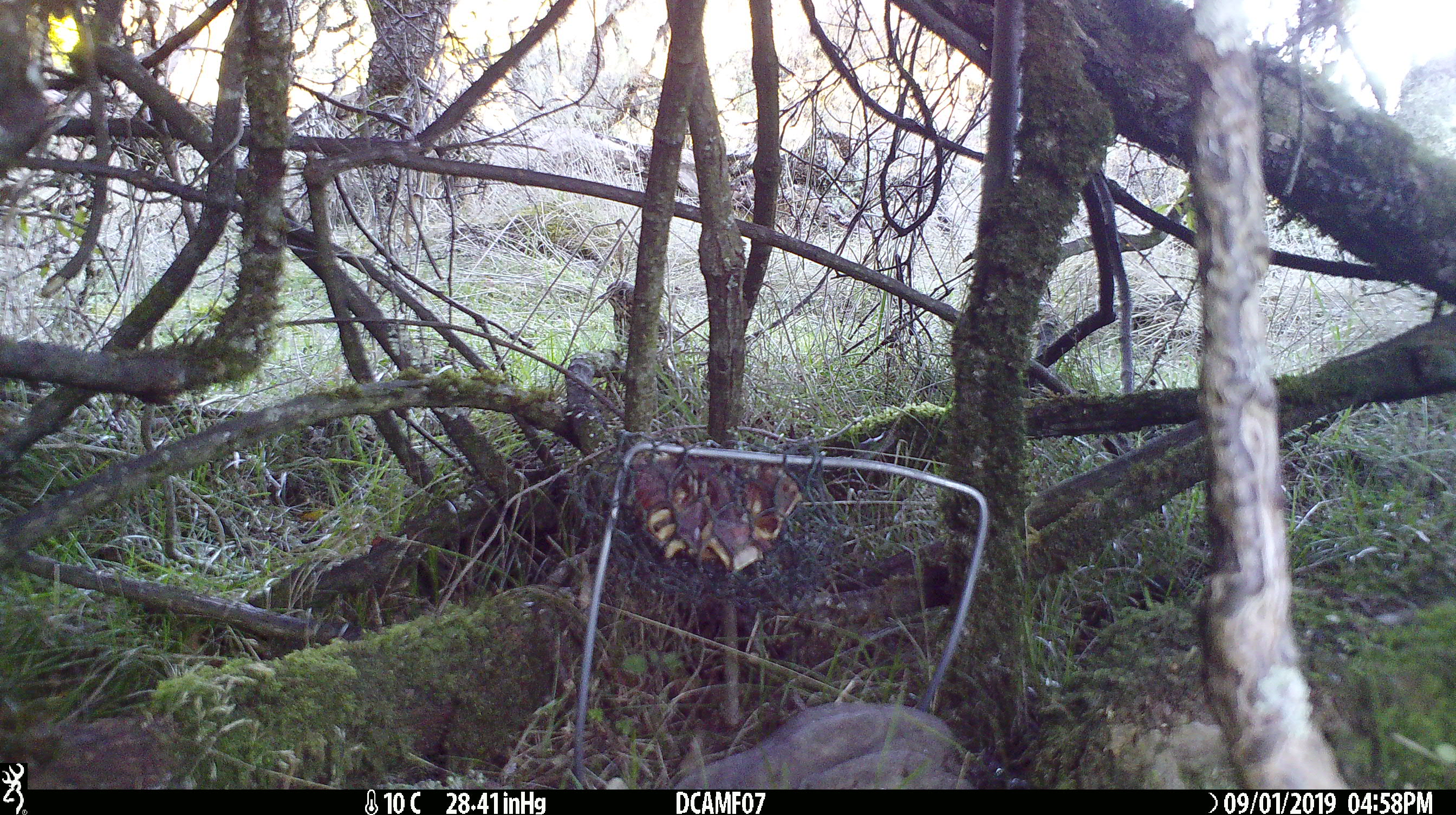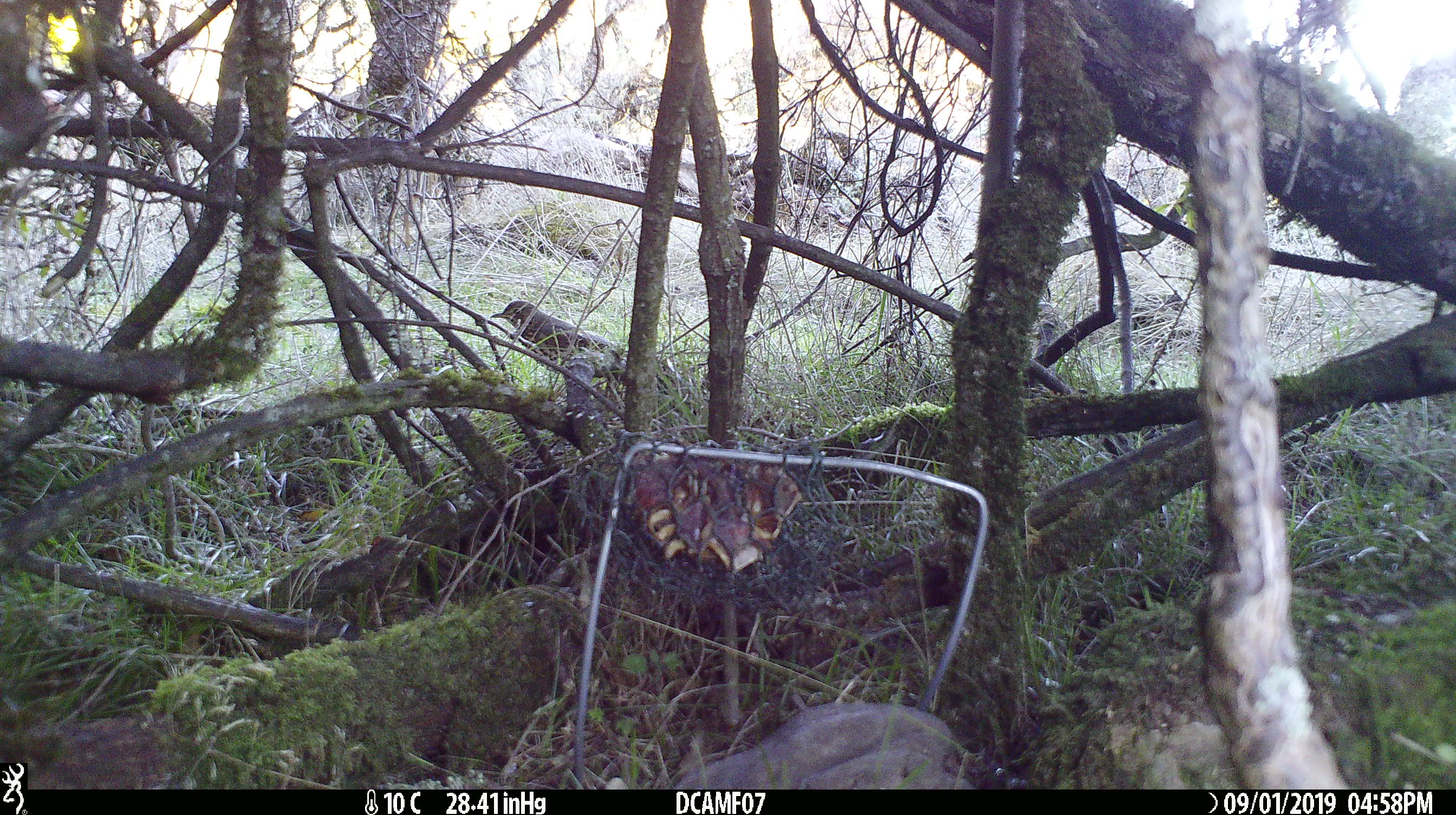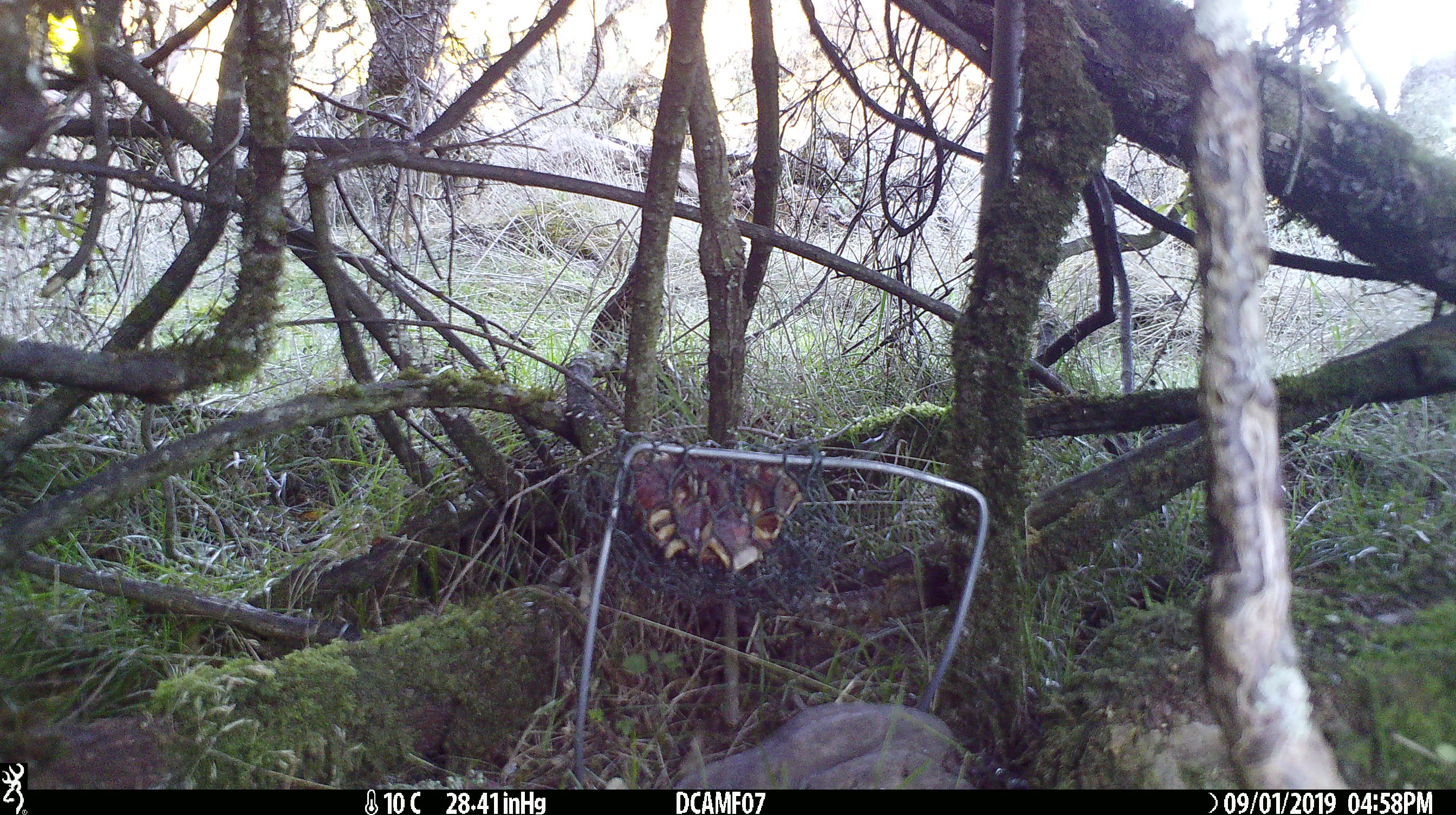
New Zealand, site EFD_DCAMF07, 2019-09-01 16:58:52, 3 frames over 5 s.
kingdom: Animalia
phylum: Chordata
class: Aves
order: Passeriformes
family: Turdidae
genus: Turdus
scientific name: Turdus philomelos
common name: song thrush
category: thrush